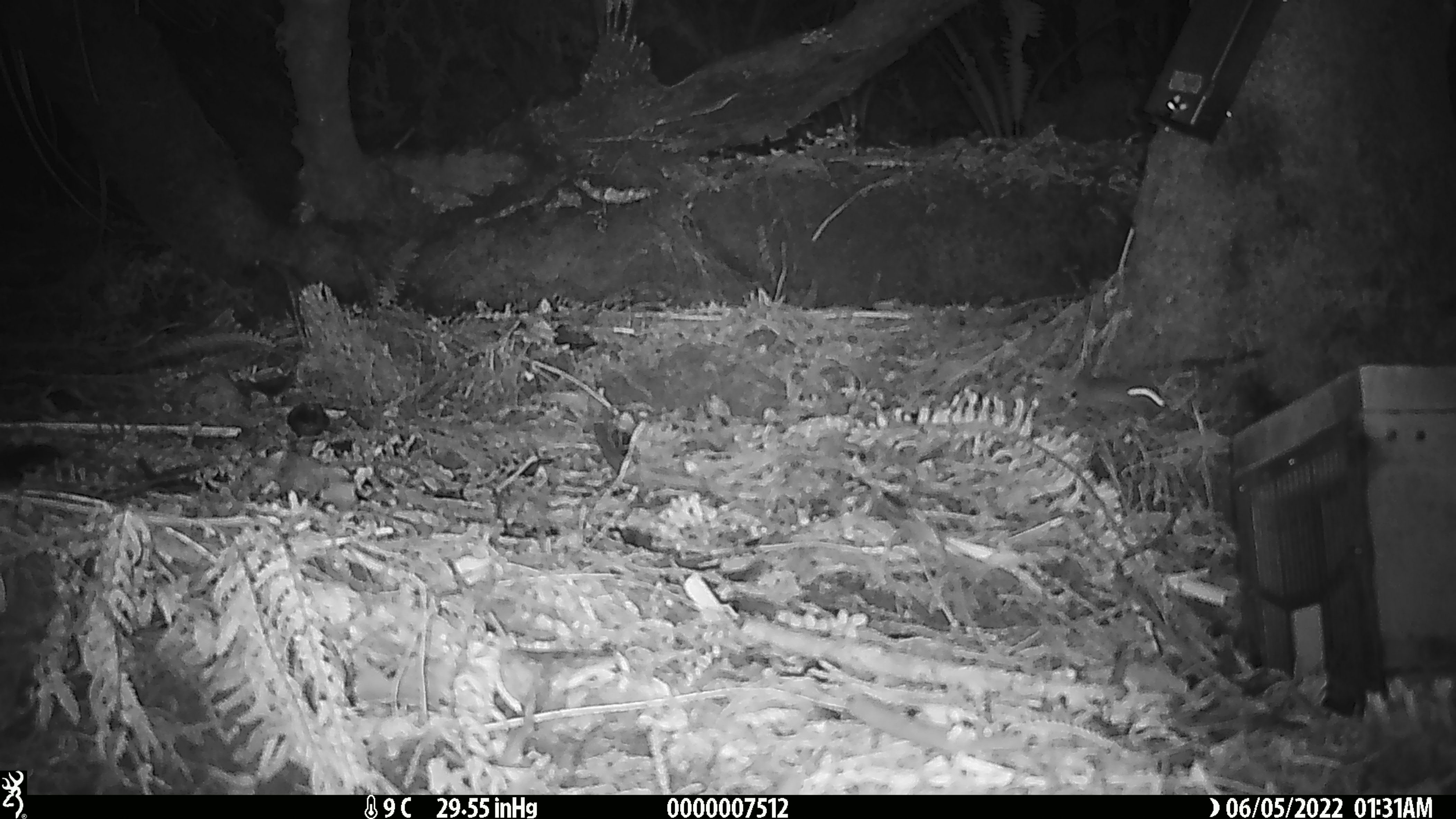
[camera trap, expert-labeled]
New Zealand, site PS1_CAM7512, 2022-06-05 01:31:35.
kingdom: Animalia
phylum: Chordata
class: Mammalia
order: Rodentia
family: Muridae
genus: Mus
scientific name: Mus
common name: mouse